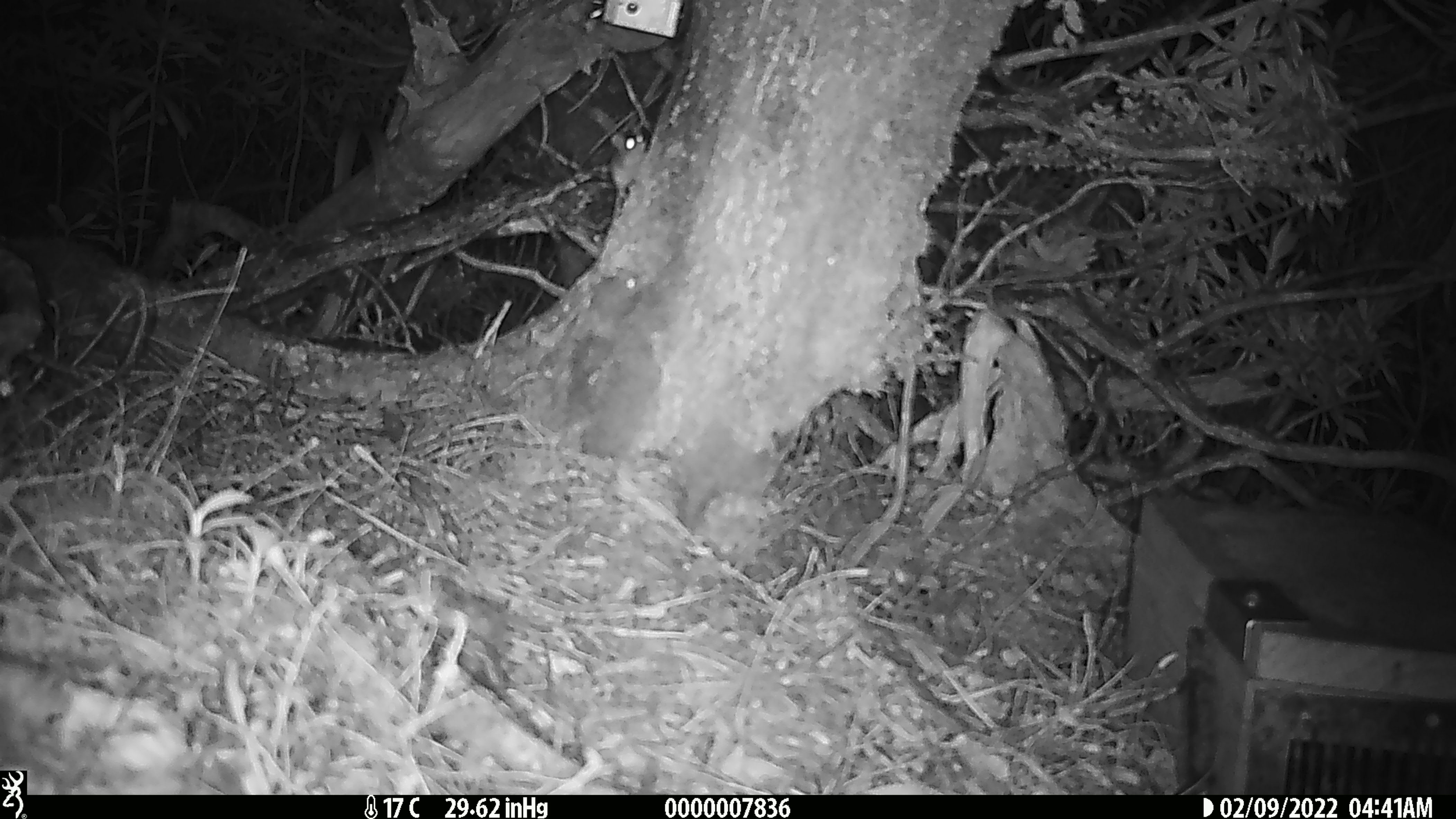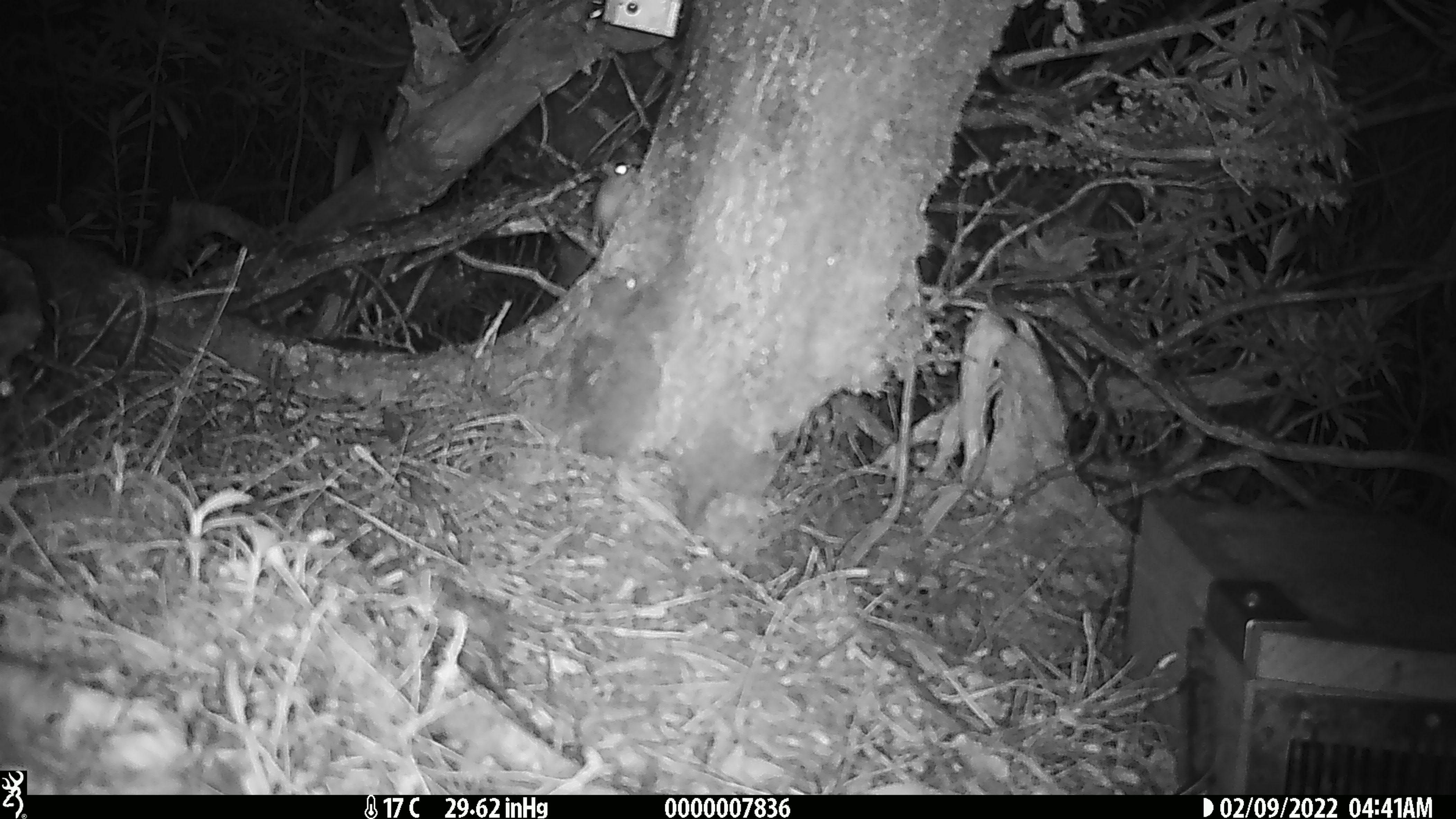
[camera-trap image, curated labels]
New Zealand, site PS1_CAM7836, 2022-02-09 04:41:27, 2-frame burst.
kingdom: Animalia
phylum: Chordata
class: Mammalia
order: Rodentia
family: Muridae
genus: Mus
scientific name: Mus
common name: mouse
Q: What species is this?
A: Mouse (Mus).